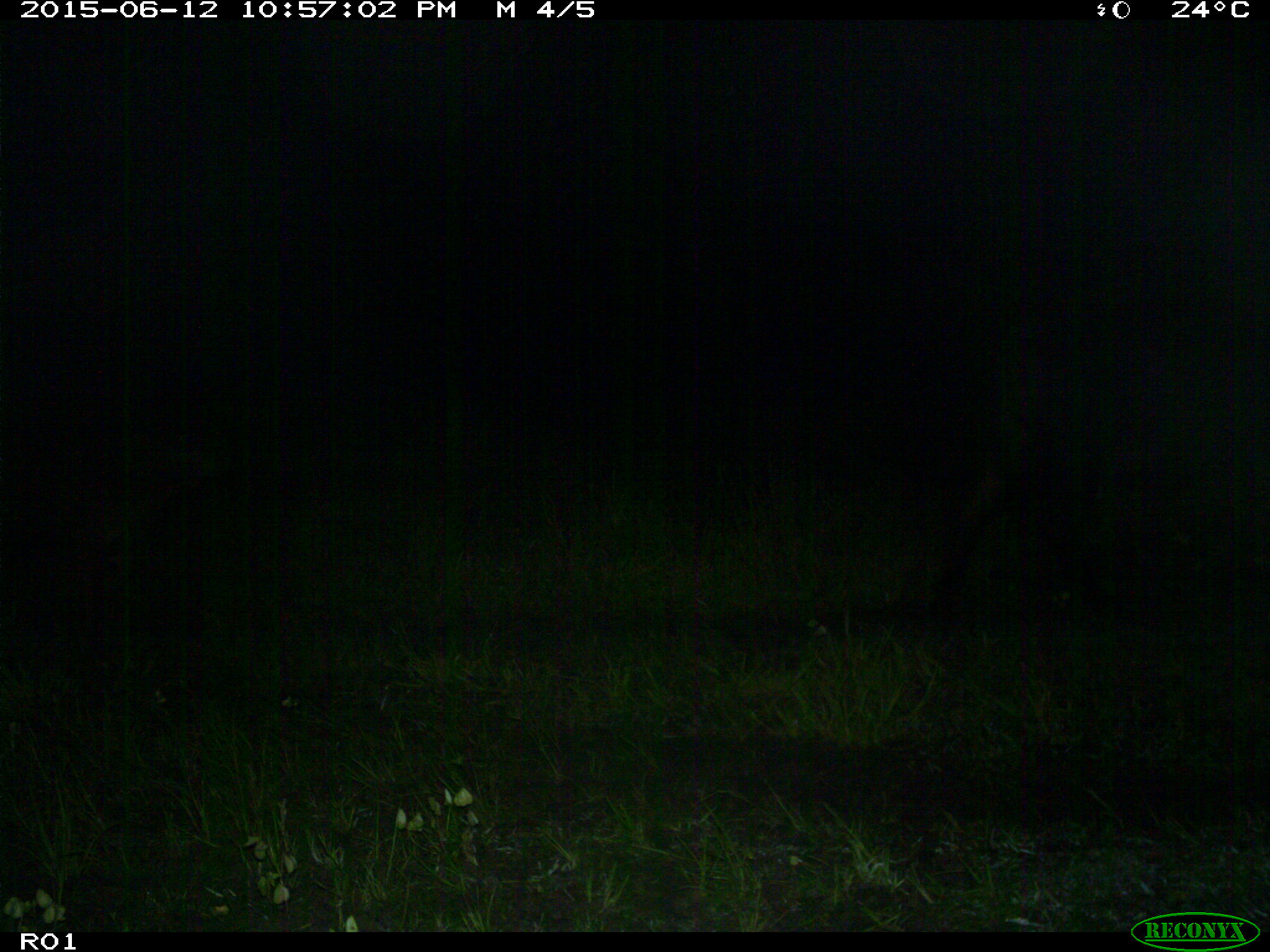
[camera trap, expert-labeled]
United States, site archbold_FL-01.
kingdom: Animalia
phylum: Chordata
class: Mammalia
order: Artiodactyla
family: Bovidae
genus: Bos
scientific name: Bos taurus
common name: domestic cow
Bos taurus (domestic cow).